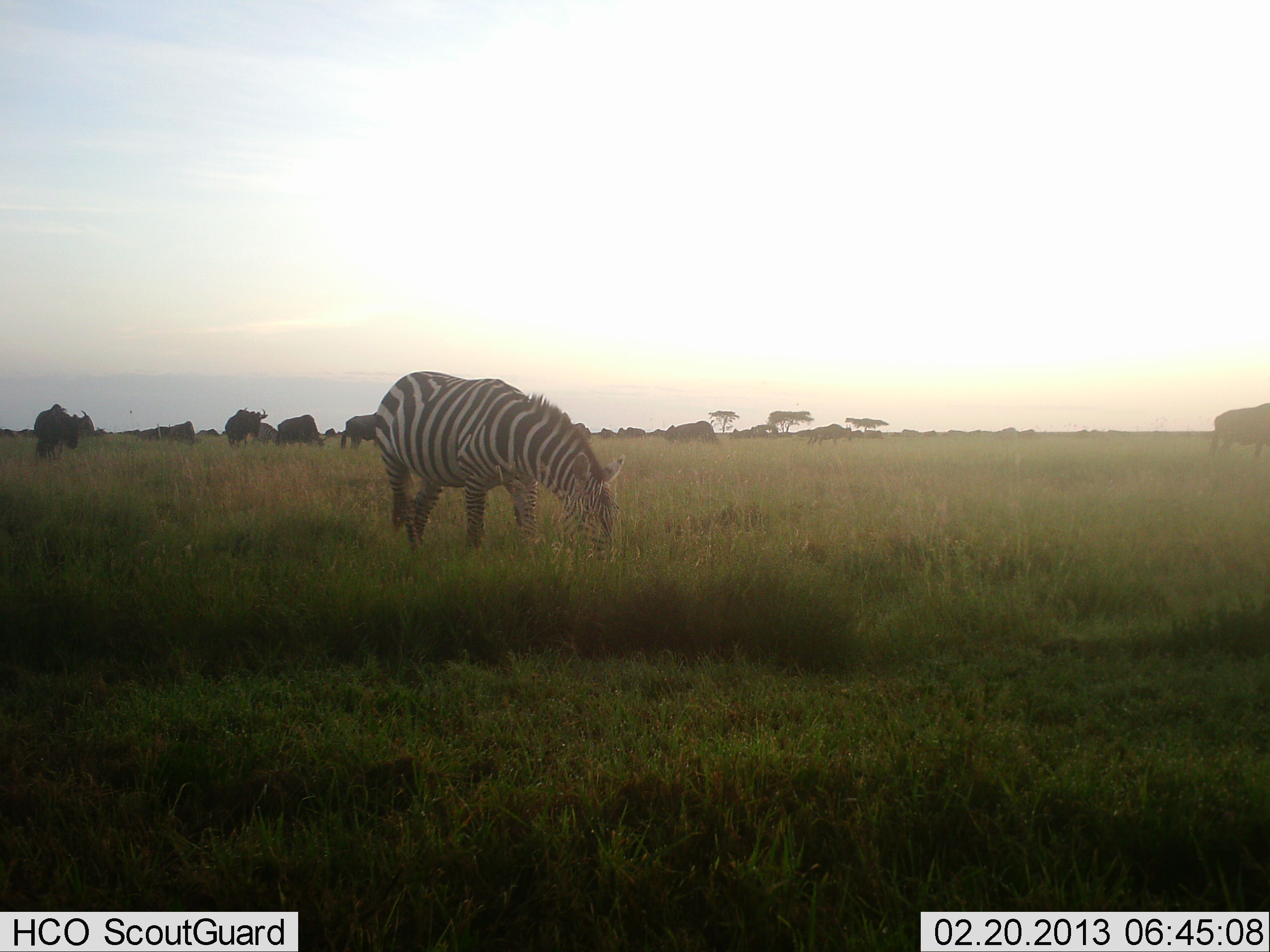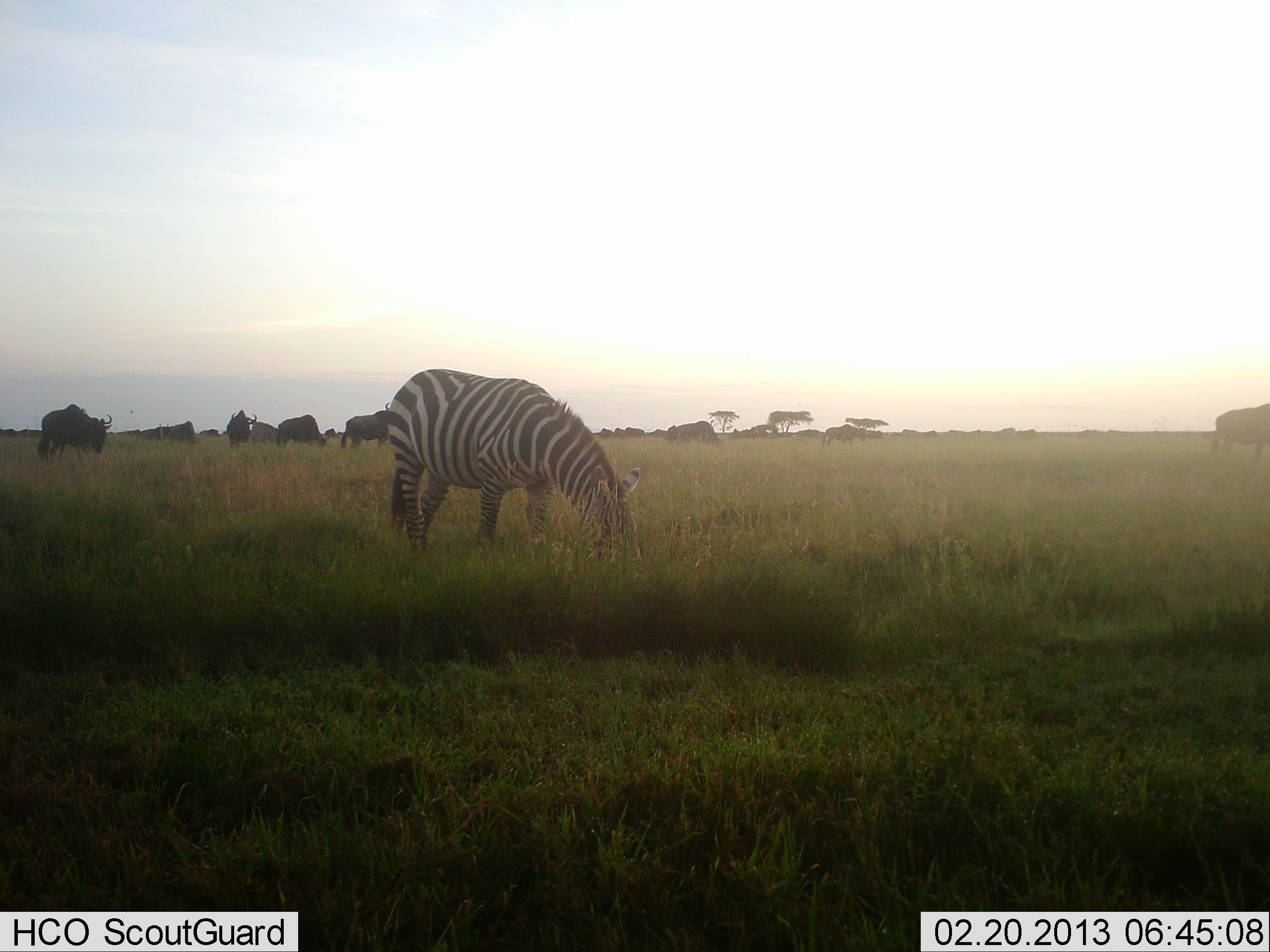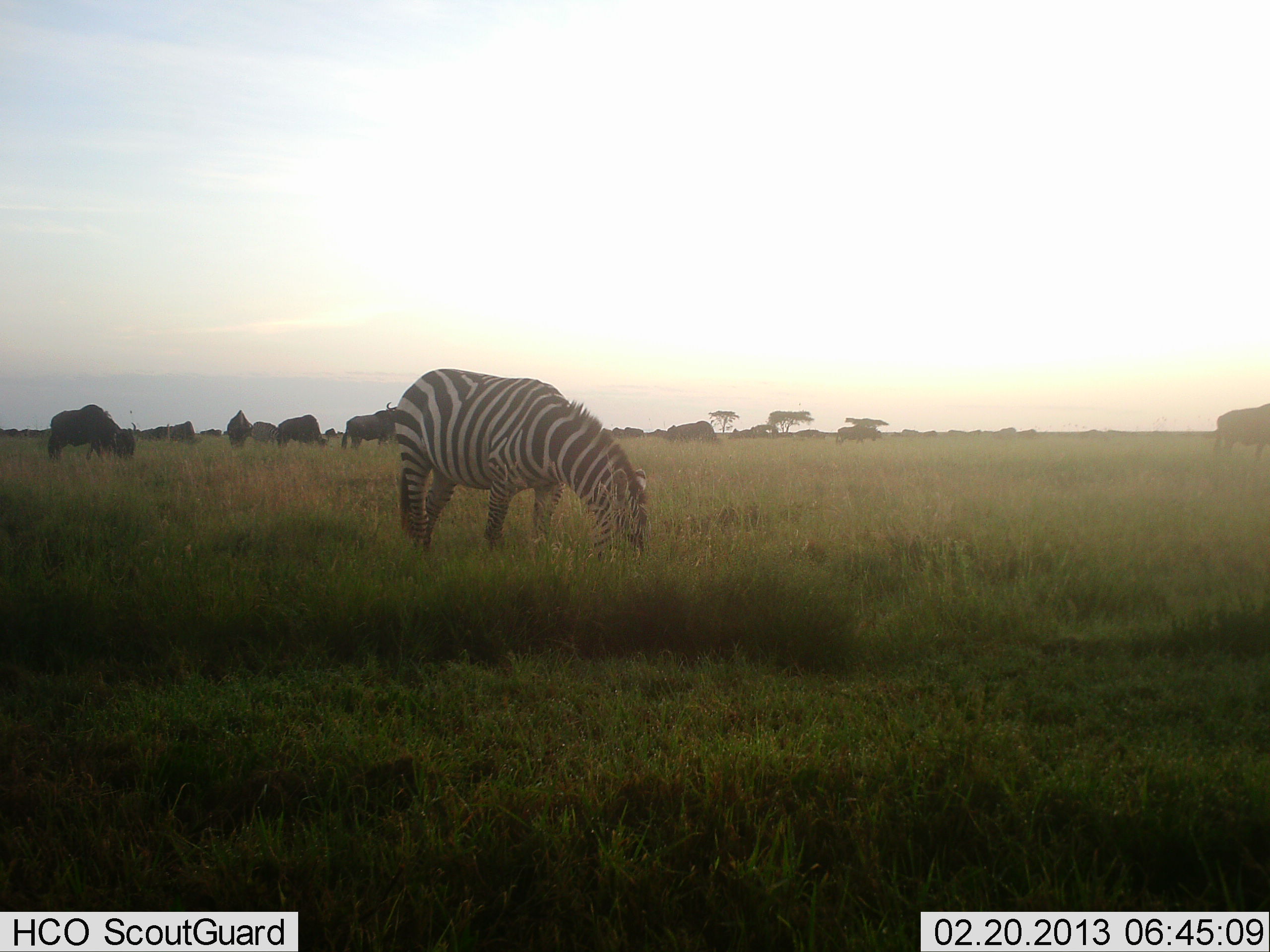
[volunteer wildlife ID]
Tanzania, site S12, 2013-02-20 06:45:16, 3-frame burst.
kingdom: Animalia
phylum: Chordata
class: Mammalia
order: Artiodactyla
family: Bovidae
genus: Connochaetes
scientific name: Connochaetes taurinus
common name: blue wildebeest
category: wildebeest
Wildebeest (blue wildebeest) (Connochaetes taurinus), count 10. Behavior (volunteer vote fractions): standing 43%, resting 4%, moving 57%, interacting 0%. Young present (vote fraction): 0%. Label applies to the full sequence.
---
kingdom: Animalia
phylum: Chordata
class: Mammalia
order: Perissodactyla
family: Equidae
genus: Equus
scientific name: Equus quagga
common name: plains zebra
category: zebra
Zebra (plains zebra) (Equus quagga), count 1. Behavior (volunteer vote fractions): standing 12%, resting 0%, moving 0%, interacting 0%. Young present (vote fraction): 0%. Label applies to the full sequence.